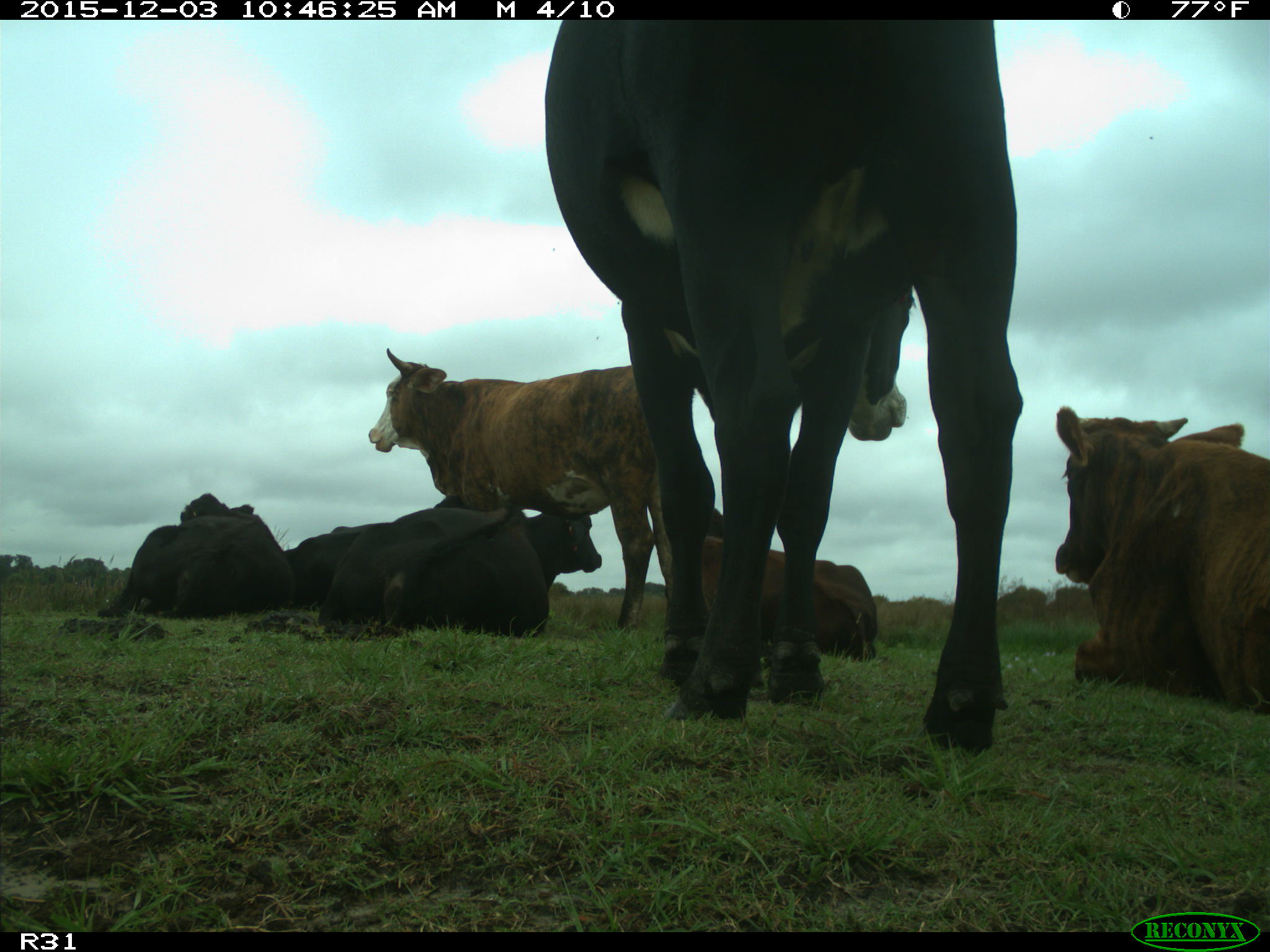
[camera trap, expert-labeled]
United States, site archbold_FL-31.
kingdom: Animalia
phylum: Chordata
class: Mammalia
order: Artiodactyla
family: Bovidae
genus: Bos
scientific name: Bos taurus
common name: domestic cow